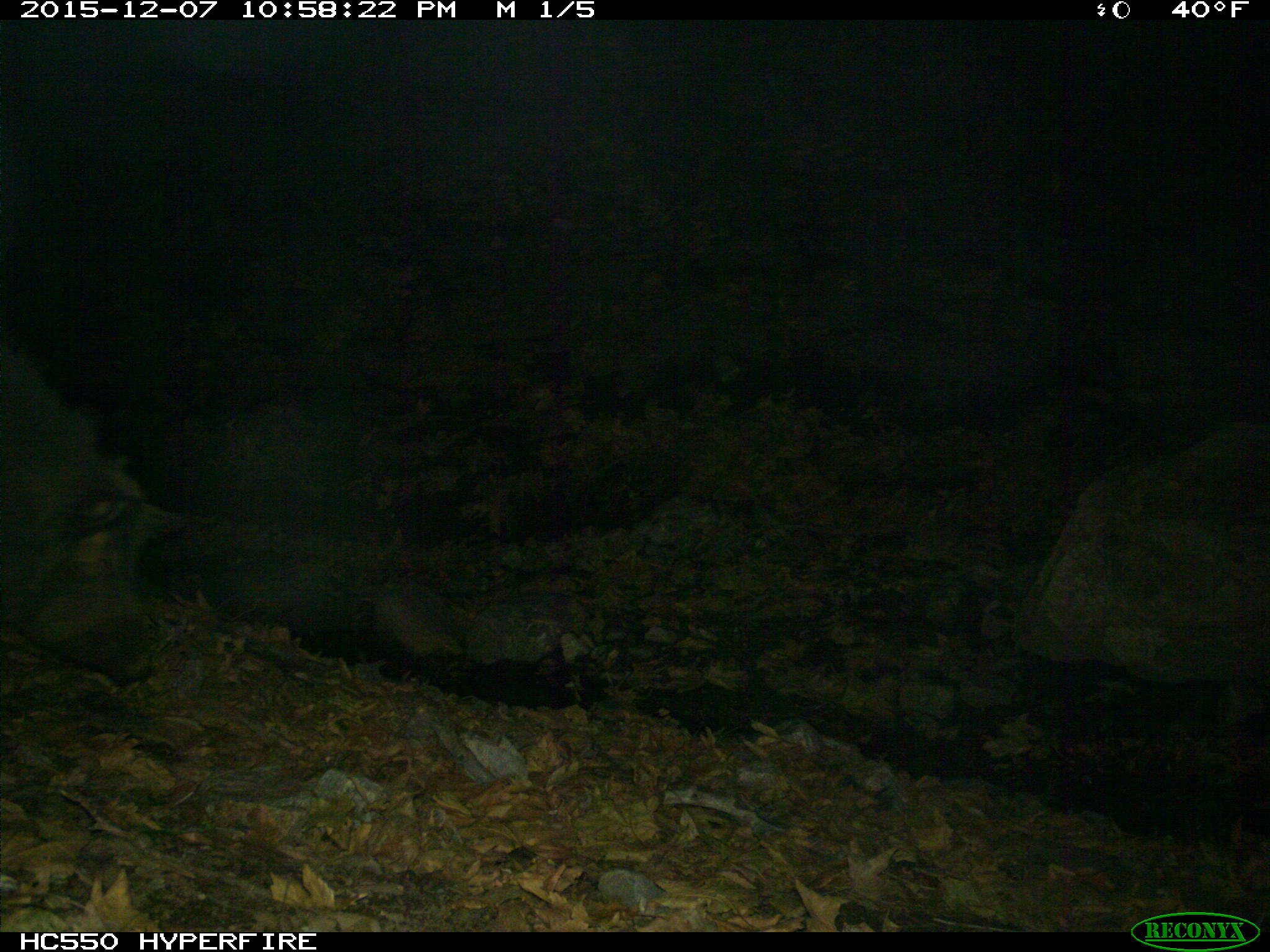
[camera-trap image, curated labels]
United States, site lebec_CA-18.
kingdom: Animalia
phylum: Chordata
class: Mammalia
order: Artiodactyla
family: Suidae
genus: Sus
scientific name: Sus scrofa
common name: wild boar